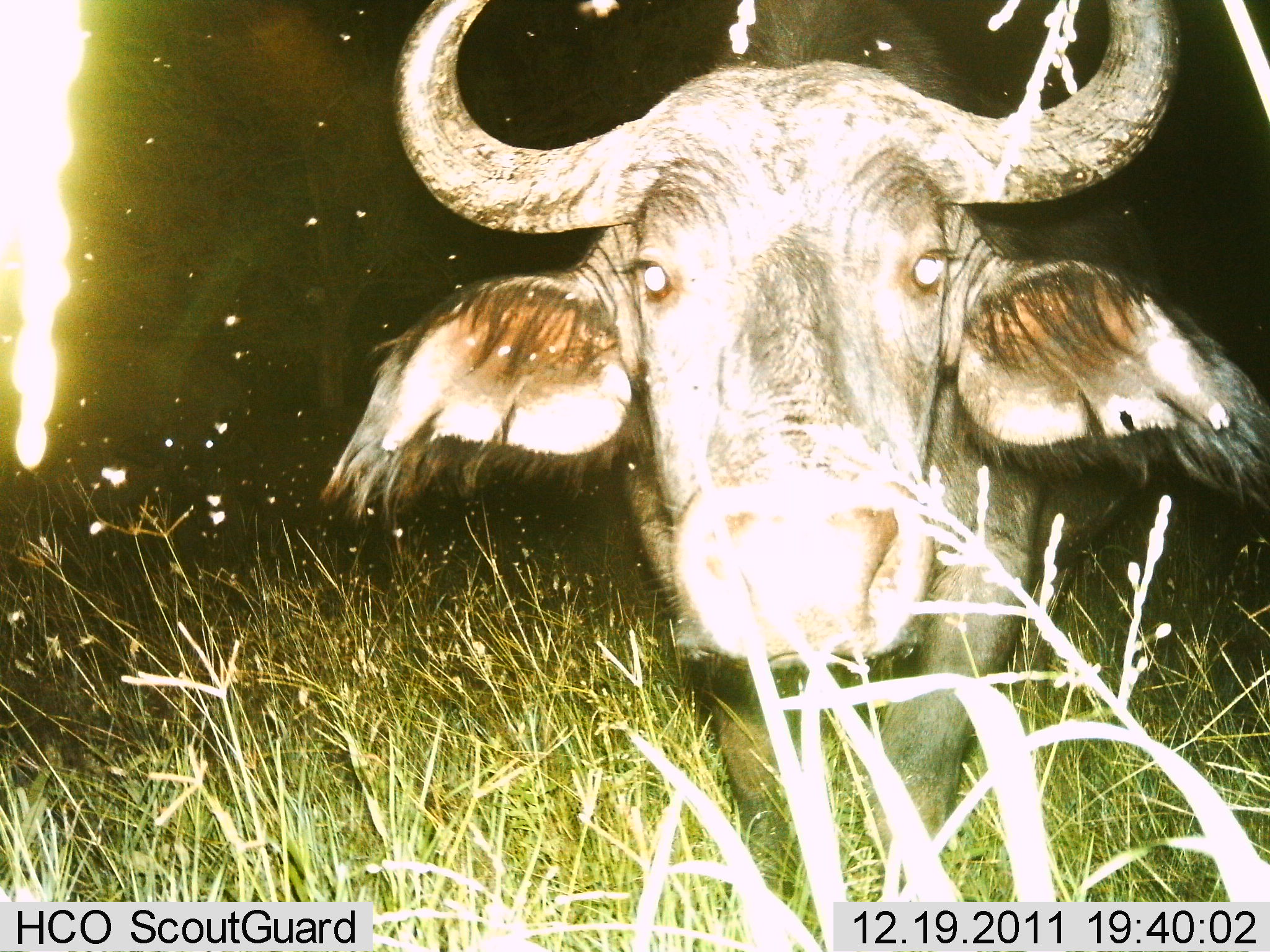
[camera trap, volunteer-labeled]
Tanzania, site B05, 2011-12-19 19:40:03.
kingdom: Animalia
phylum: Chordata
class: Mammalia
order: Artiodactyla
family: Bovidae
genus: Syncerus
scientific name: Syncerus caffer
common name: cape buffalo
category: buffalo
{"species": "buffalo (cape buffalo) (Syncerus caffer)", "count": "1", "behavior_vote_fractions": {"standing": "64%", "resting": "0%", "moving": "0%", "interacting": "36%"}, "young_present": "0%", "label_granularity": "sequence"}